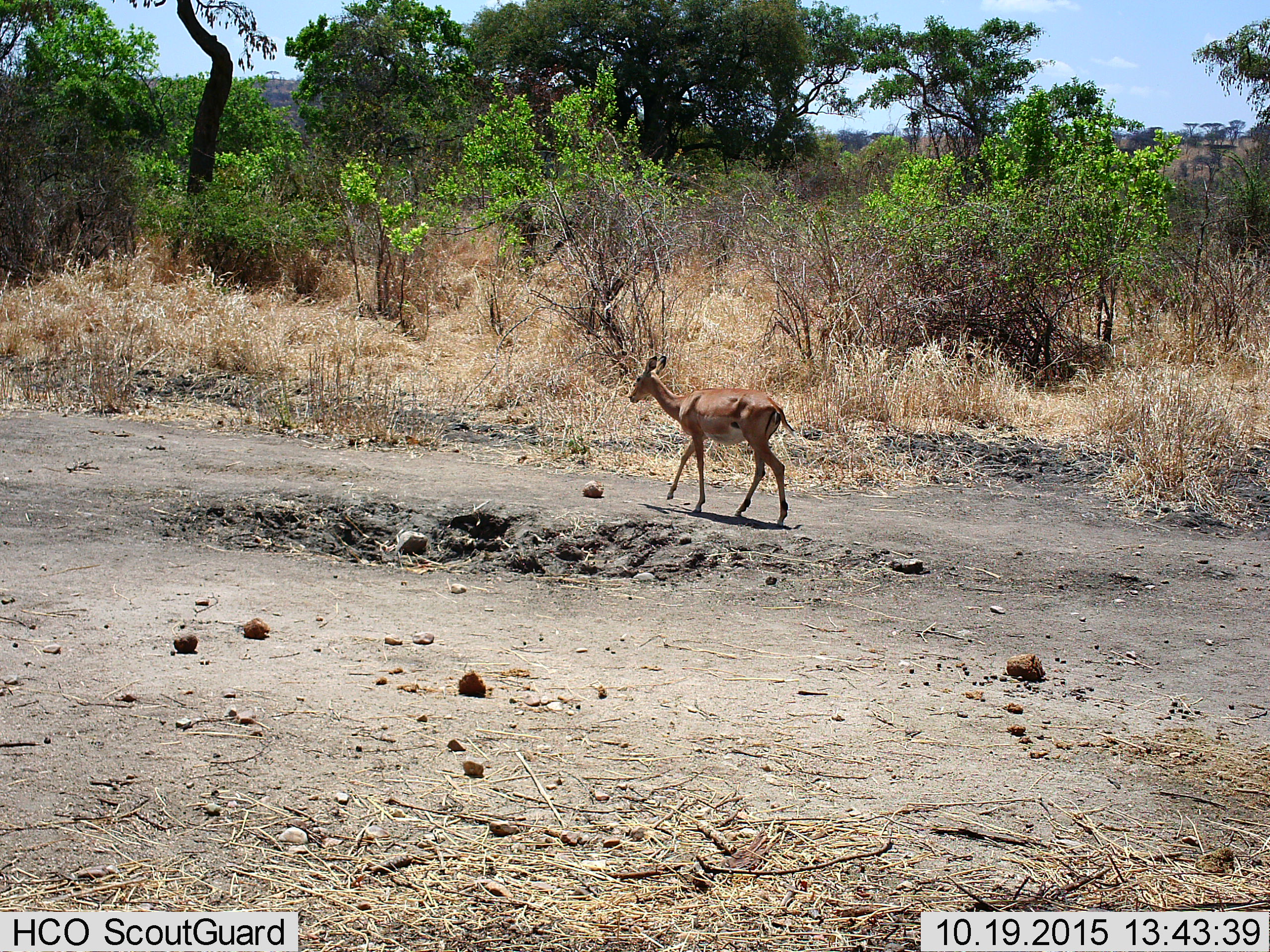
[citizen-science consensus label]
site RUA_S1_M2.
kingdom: Animalia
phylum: Chordata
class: Mammalia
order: Artiodactyla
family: Bovidae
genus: Aepyceros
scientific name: Aepyceros melampus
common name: impala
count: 1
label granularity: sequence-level